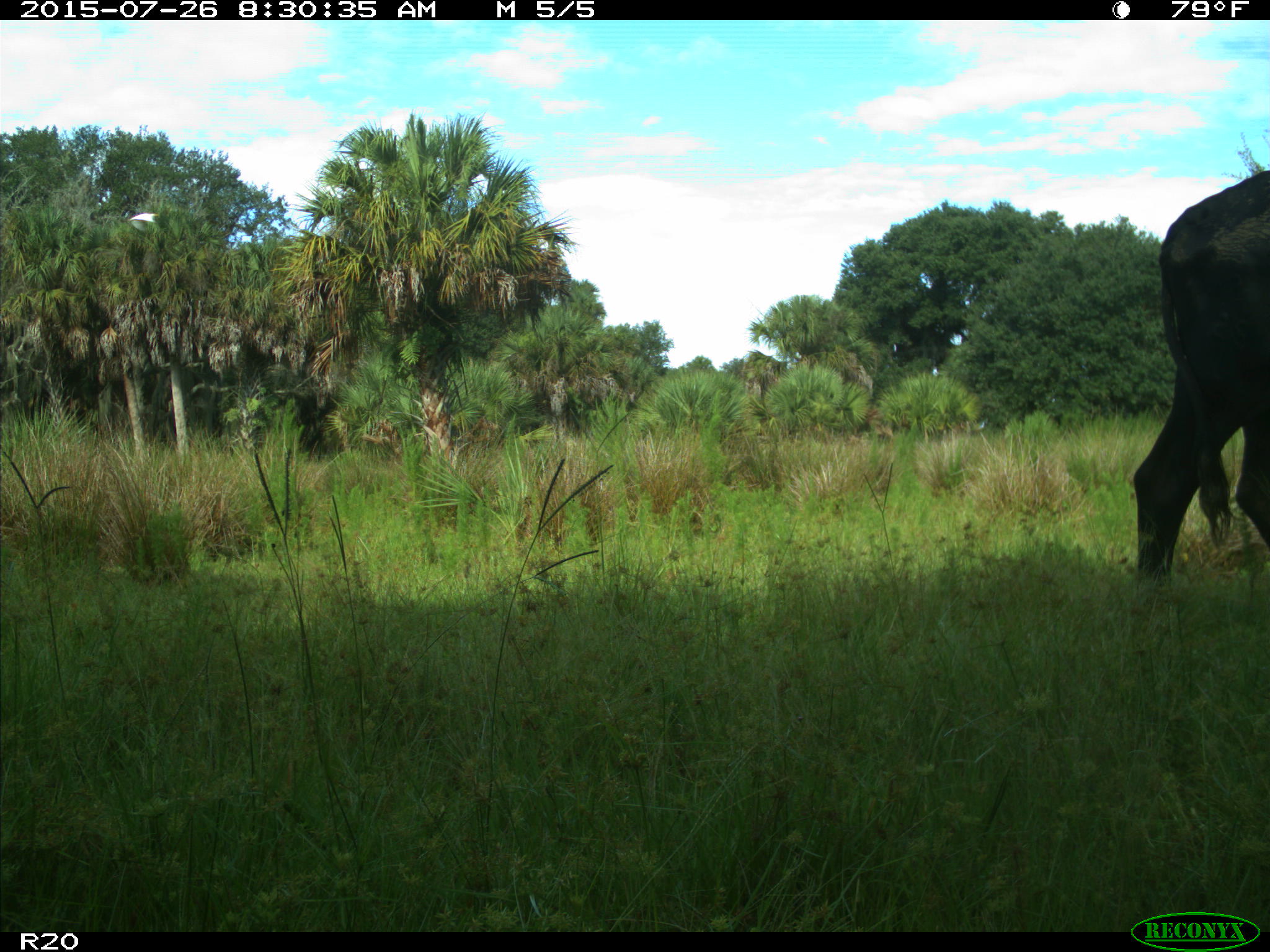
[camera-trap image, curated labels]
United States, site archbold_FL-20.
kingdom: Animalia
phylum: Chordata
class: Mammalia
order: Artiodactyla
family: Bovidae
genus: Bos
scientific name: Bos taurus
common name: domestic cow